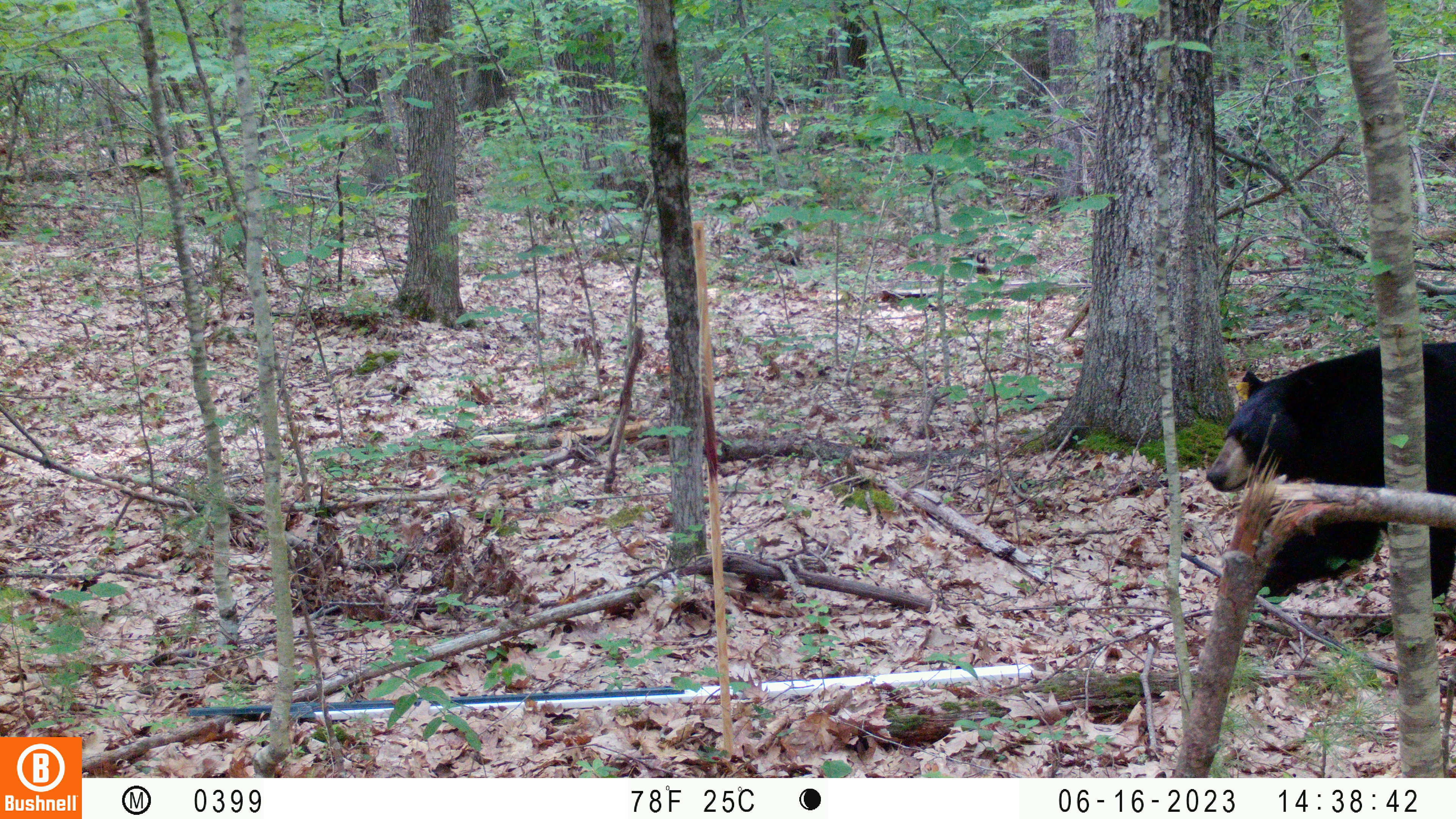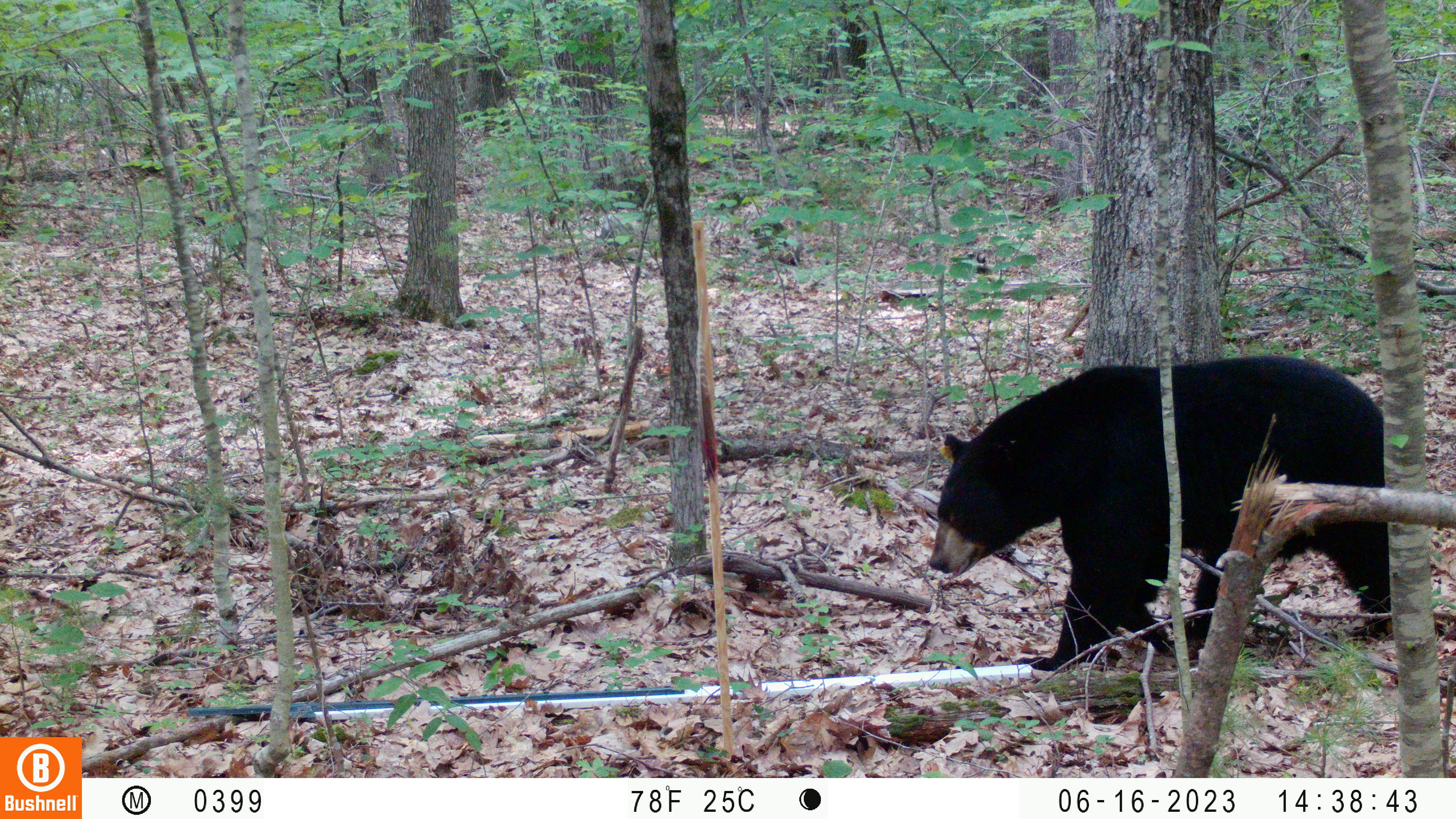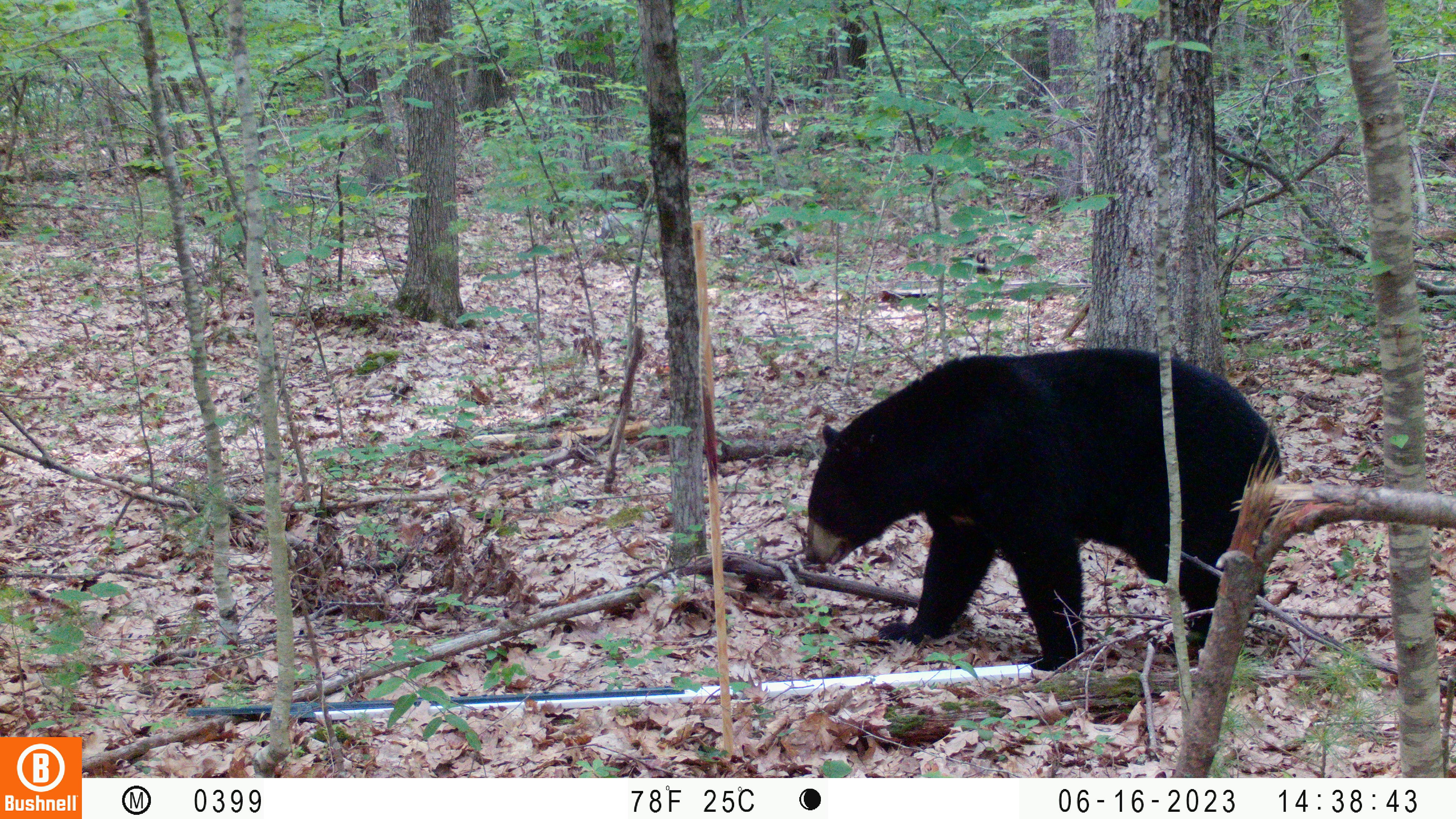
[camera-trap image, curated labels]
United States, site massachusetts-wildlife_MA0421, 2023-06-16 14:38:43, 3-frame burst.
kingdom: Animalia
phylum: Chordata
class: Mammalia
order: Carnivora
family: Ursidae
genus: Ursus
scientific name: Ursus americanus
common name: black bear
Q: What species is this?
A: Black bear (Ursus americanus).